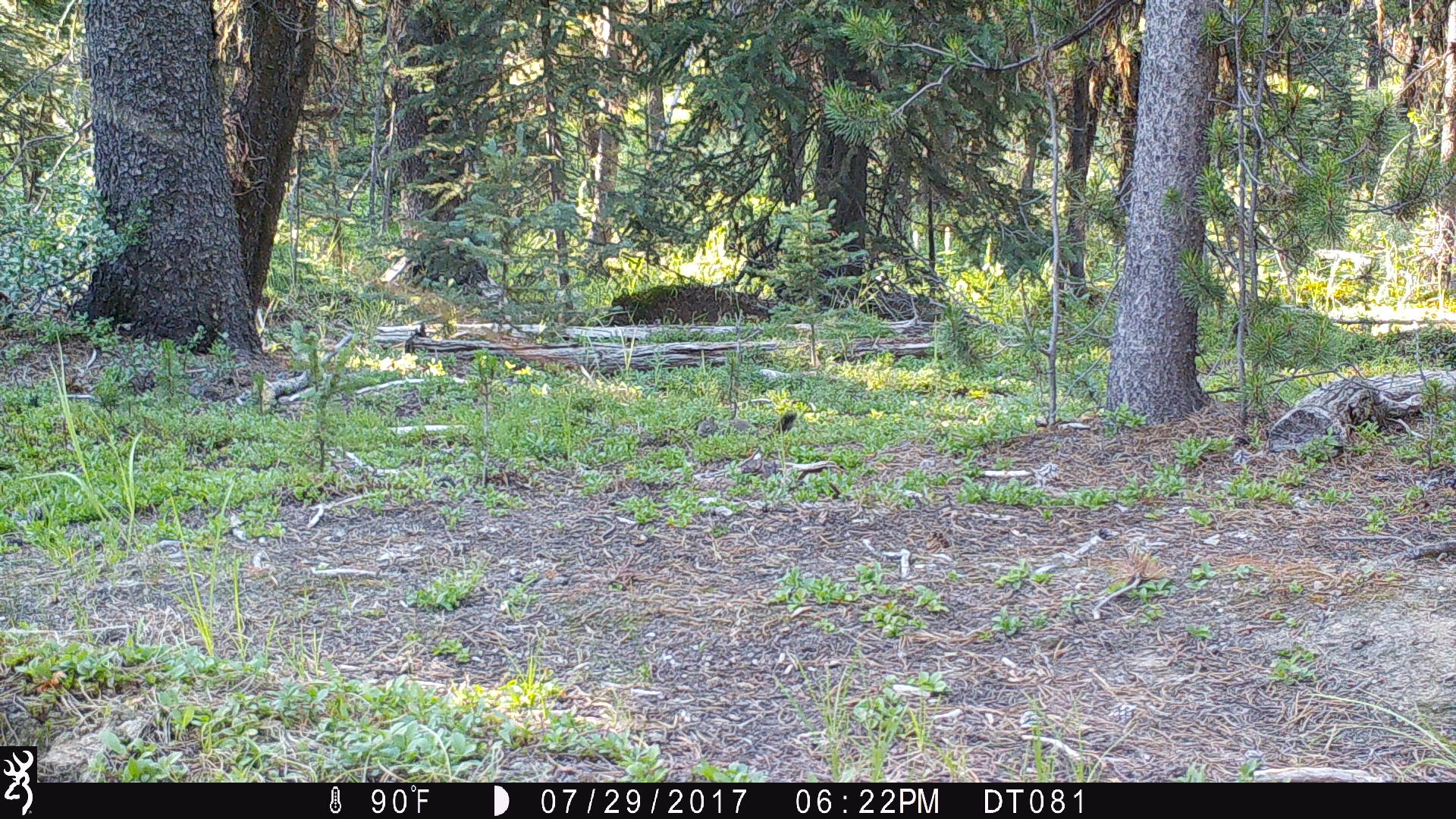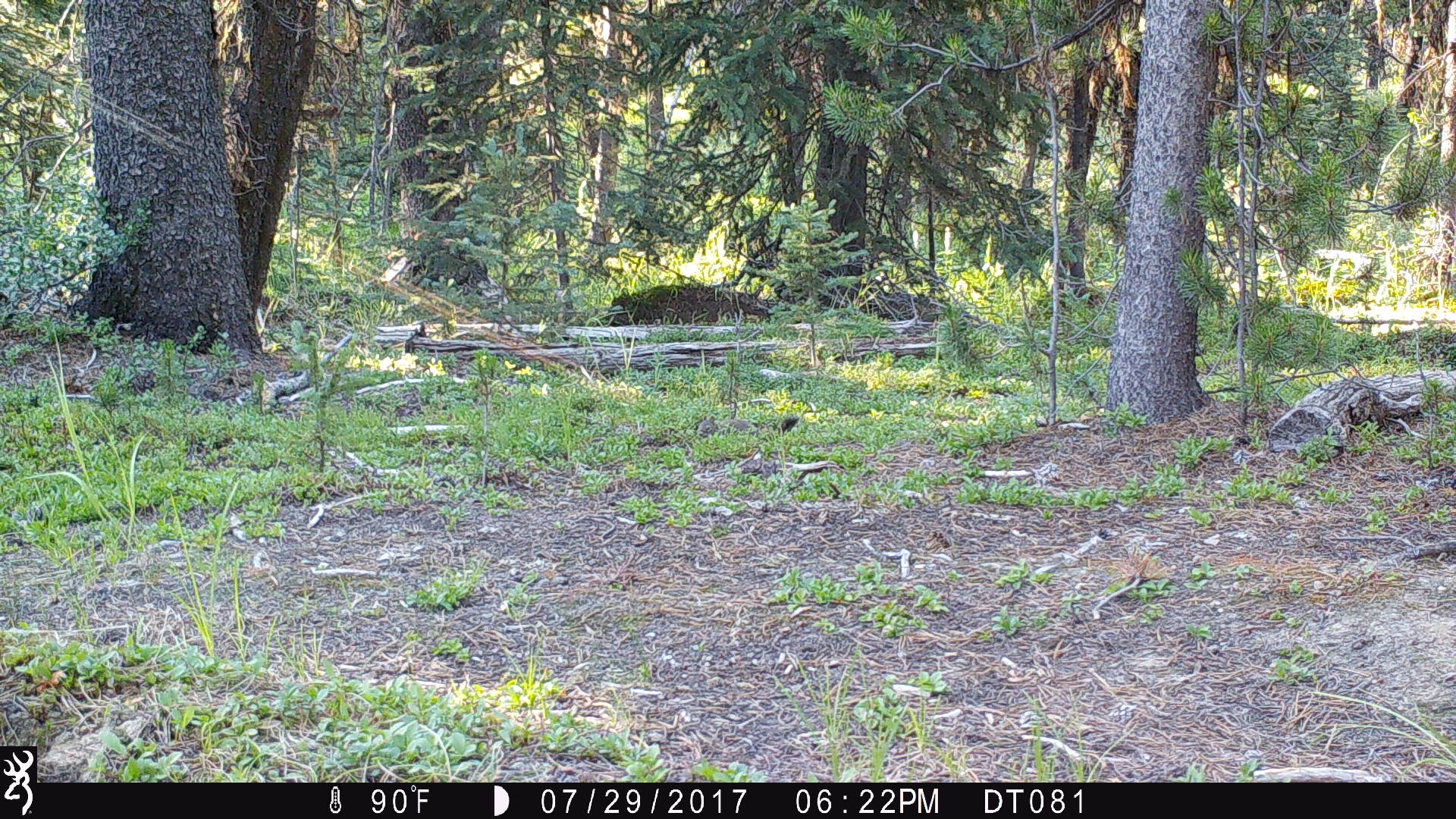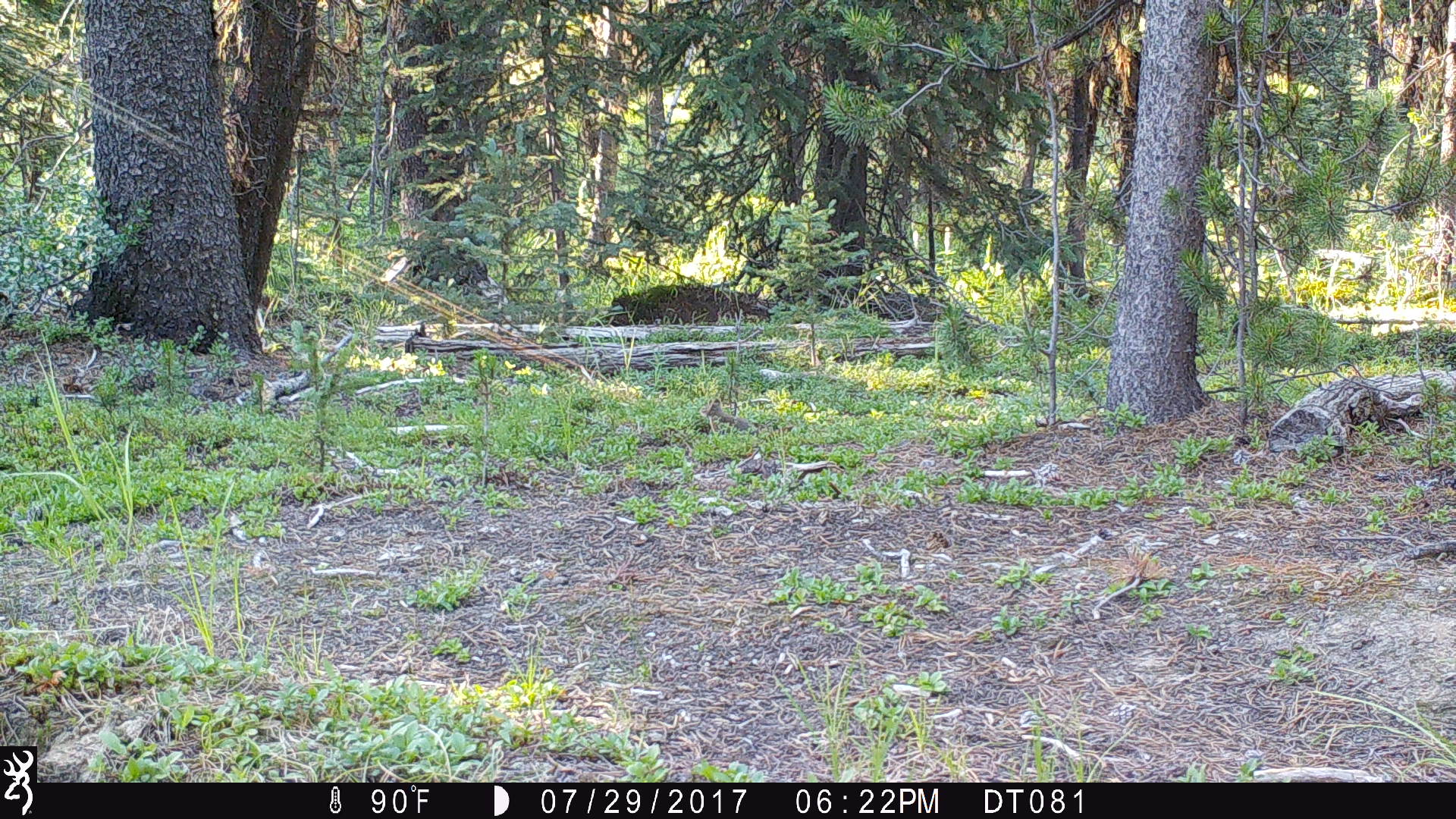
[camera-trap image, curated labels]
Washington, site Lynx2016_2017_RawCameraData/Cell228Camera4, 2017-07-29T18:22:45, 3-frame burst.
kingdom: Animalia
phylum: Chordata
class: Mammalia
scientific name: Mammalia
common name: small mammal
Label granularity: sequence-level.